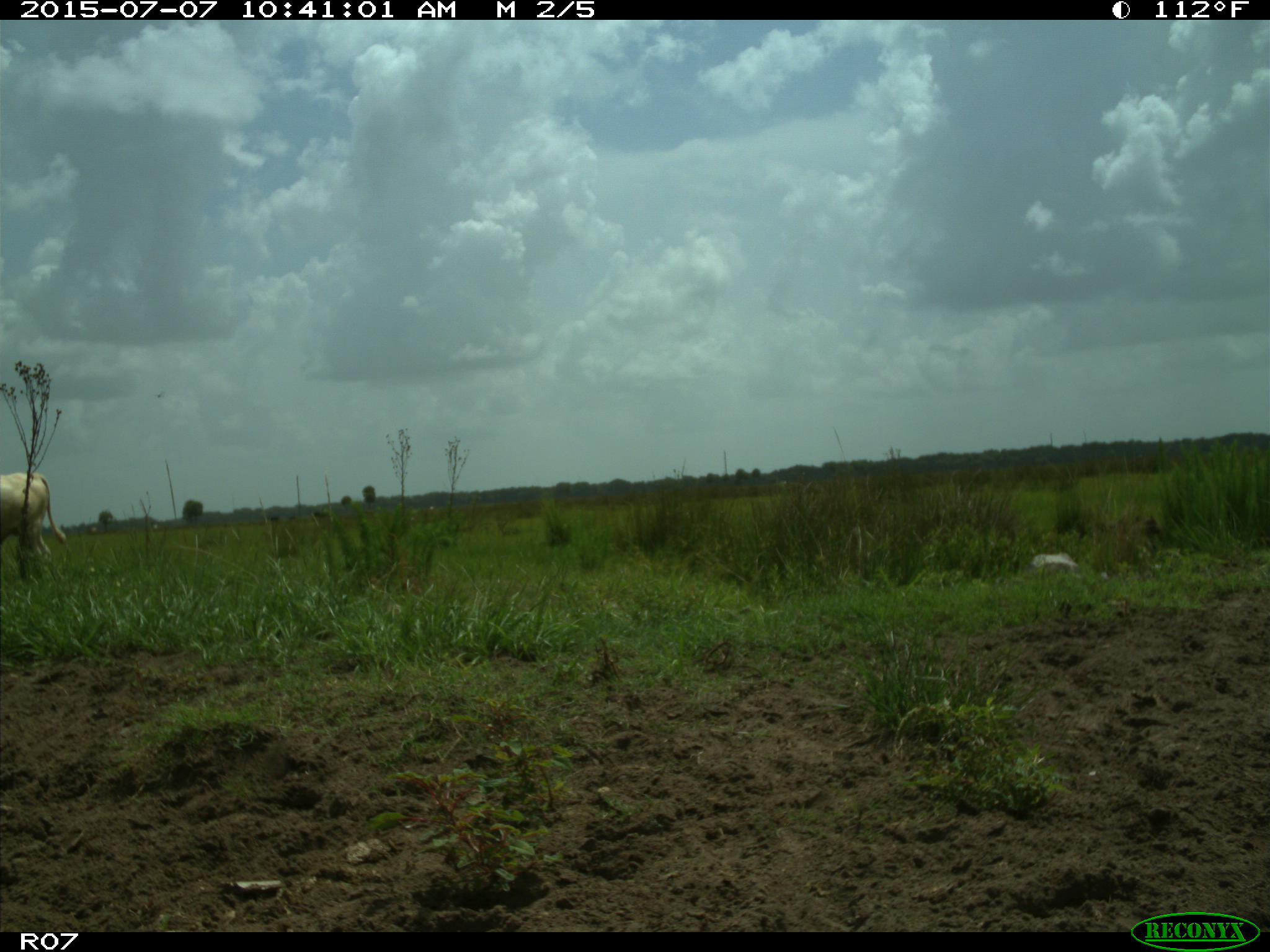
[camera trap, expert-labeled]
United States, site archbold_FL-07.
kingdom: Animalia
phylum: Chordata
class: Mammalia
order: Artiodactyla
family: Bovidae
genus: Bos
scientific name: Bos taurus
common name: domestic cow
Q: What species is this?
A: Bos taurus (domestic cow).